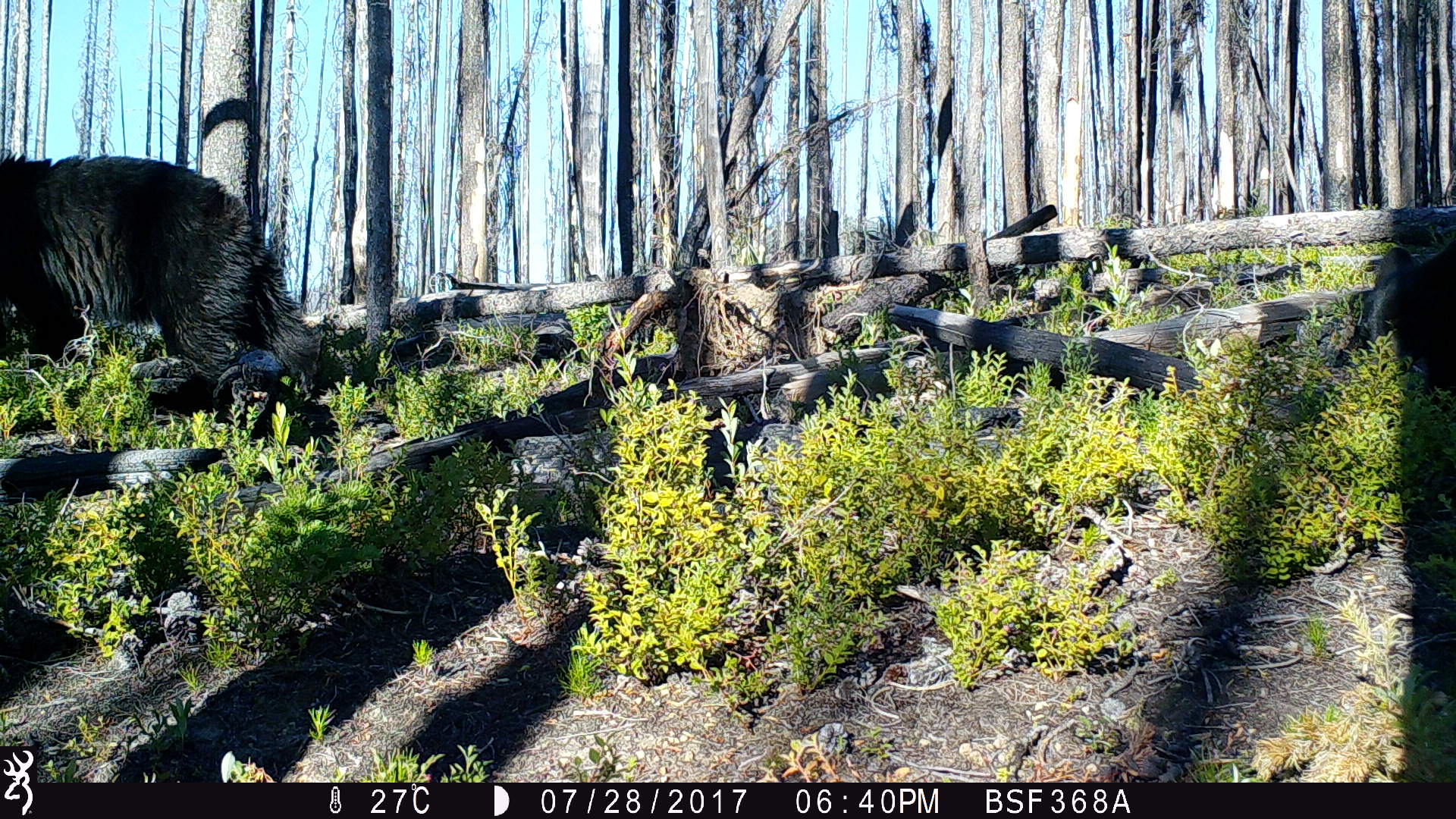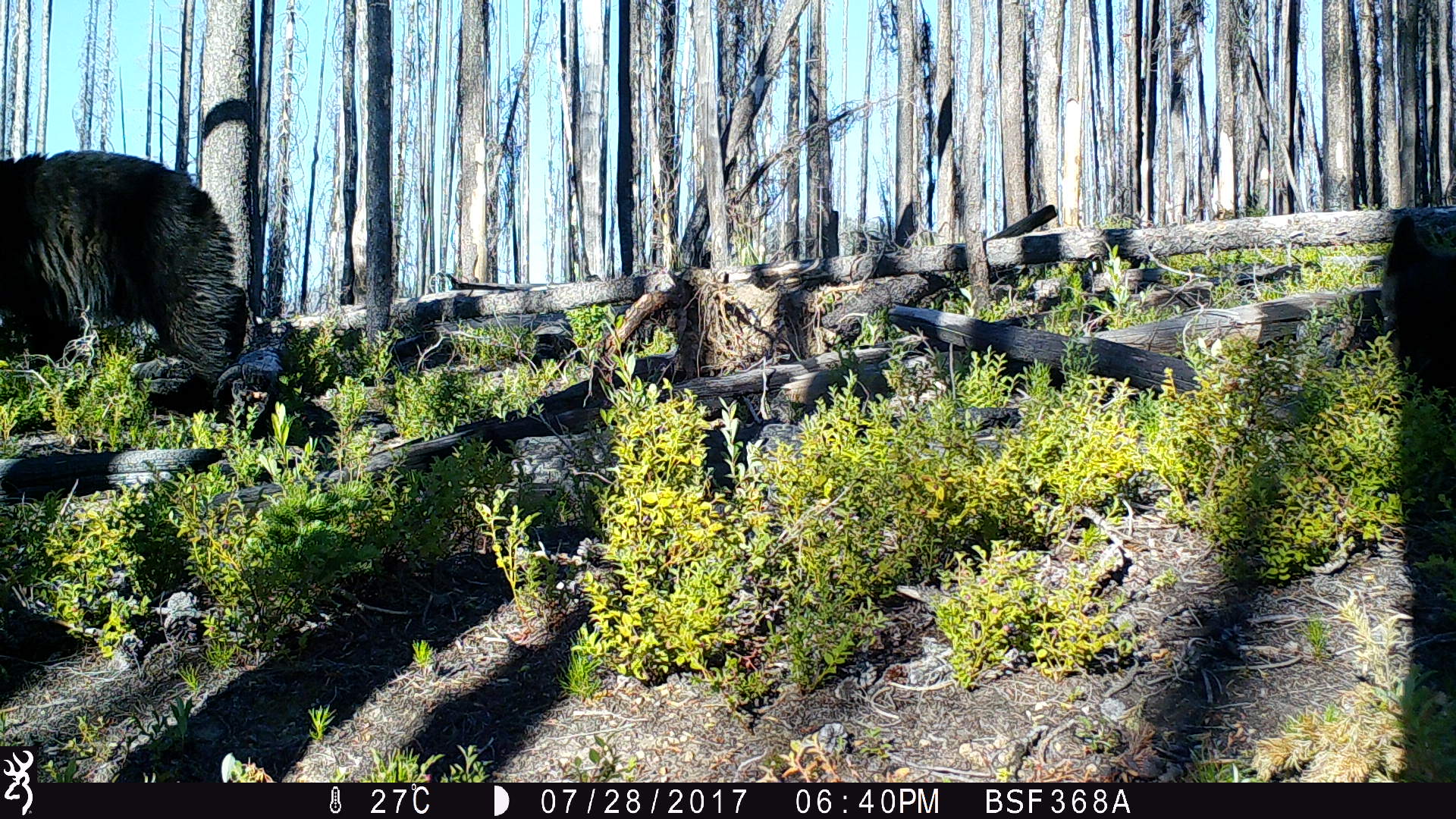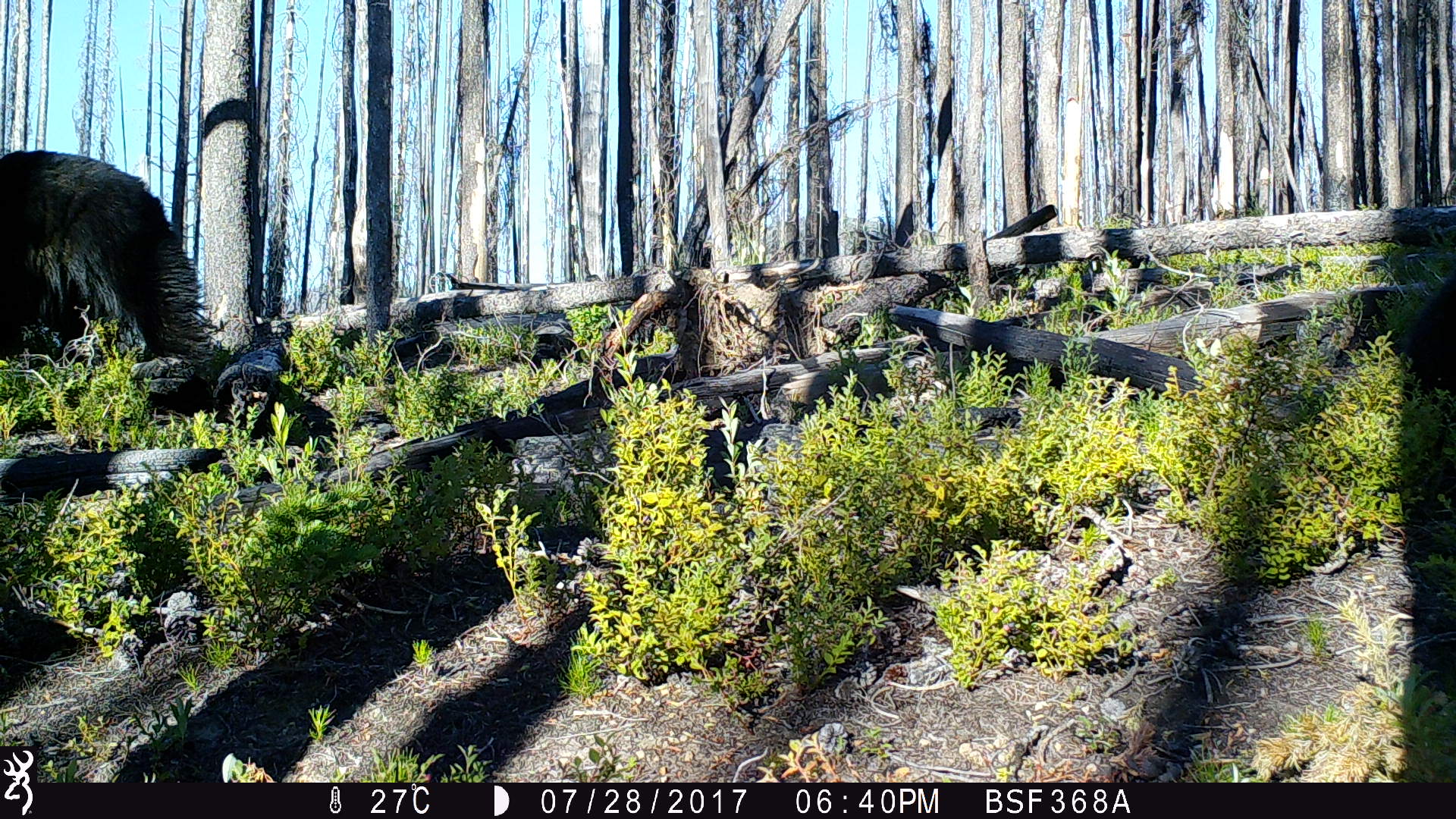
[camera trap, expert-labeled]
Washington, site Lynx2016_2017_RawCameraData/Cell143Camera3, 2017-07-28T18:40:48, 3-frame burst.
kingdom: Animalia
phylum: Chordata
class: Mammalia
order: Carnivora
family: Ursidae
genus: Ursus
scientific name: Ursus americanus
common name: american black bear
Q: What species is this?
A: Ursus americanus (american black bear).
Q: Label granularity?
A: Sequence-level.